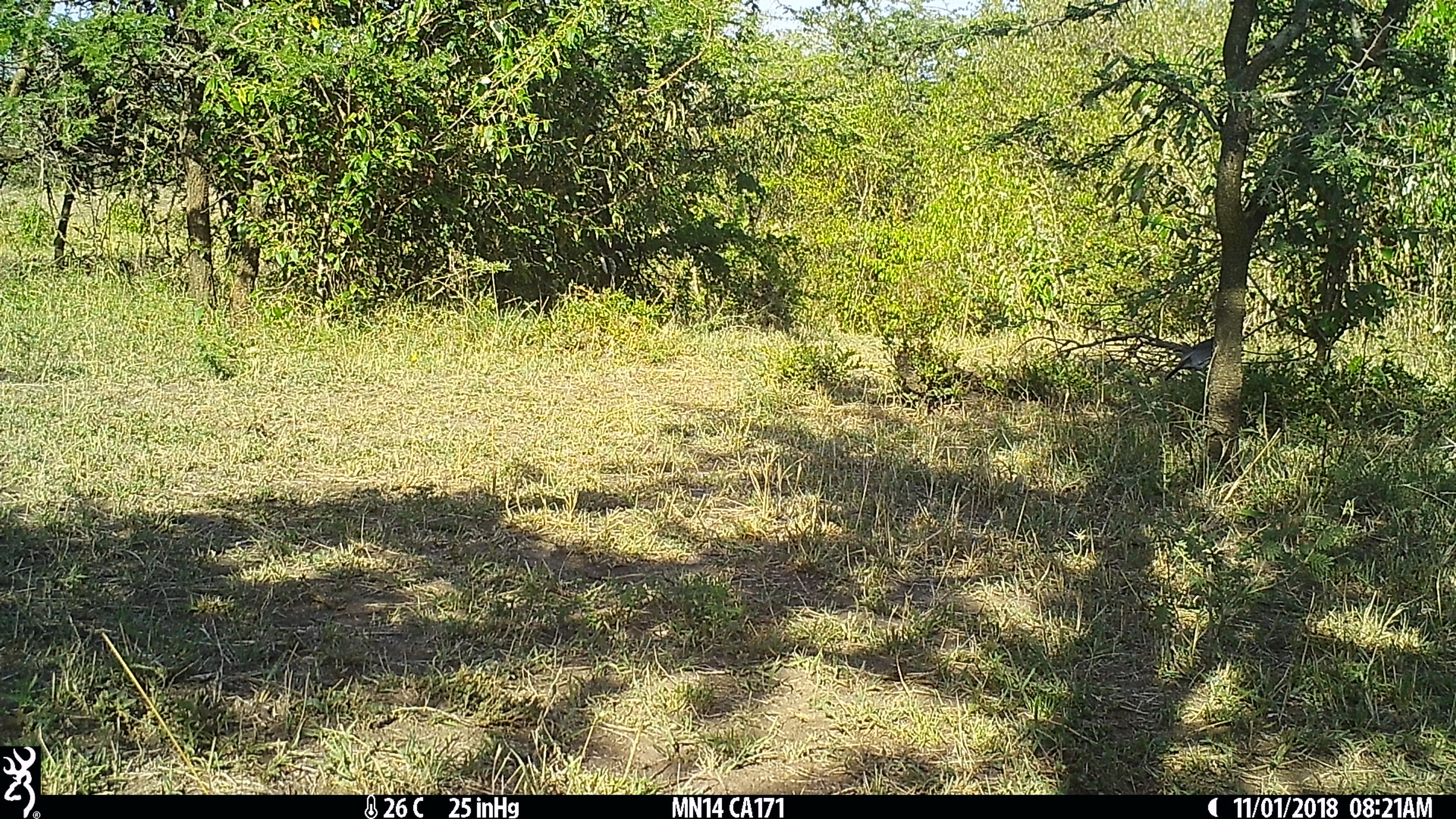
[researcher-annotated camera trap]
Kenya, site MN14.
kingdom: Animalia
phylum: Chordata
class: Aves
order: Passeriformes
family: Malaconotidae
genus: Laniarius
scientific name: Laniarius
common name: boubou